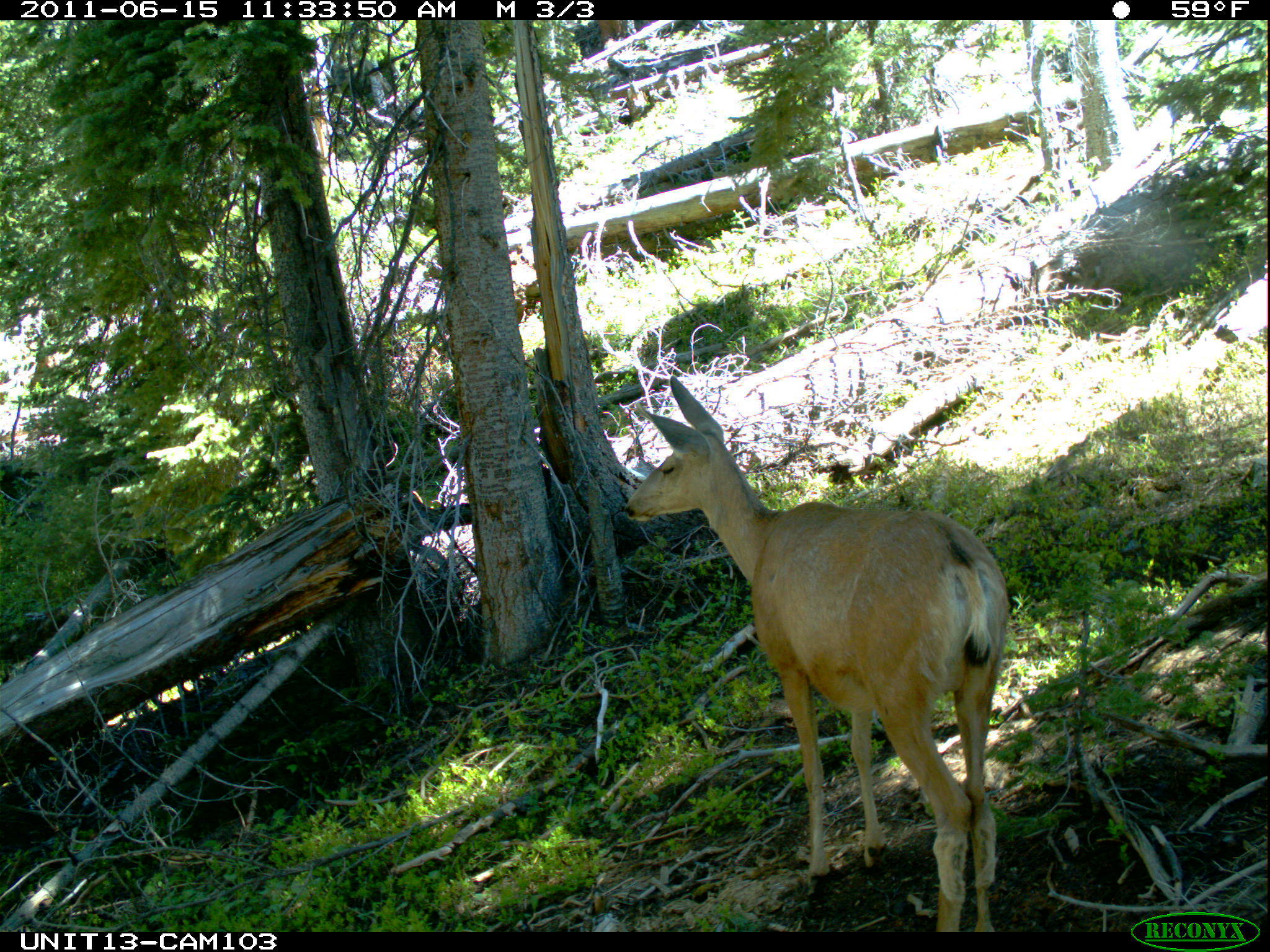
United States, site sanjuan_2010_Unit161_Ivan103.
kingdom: Animalia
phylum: Chordata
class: Mammalia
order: Artiodactyla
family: Cervidae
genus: Odocoileus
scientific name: Odocoileus hemionus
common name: mule deer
Odocoileus hemionus (mule deer).